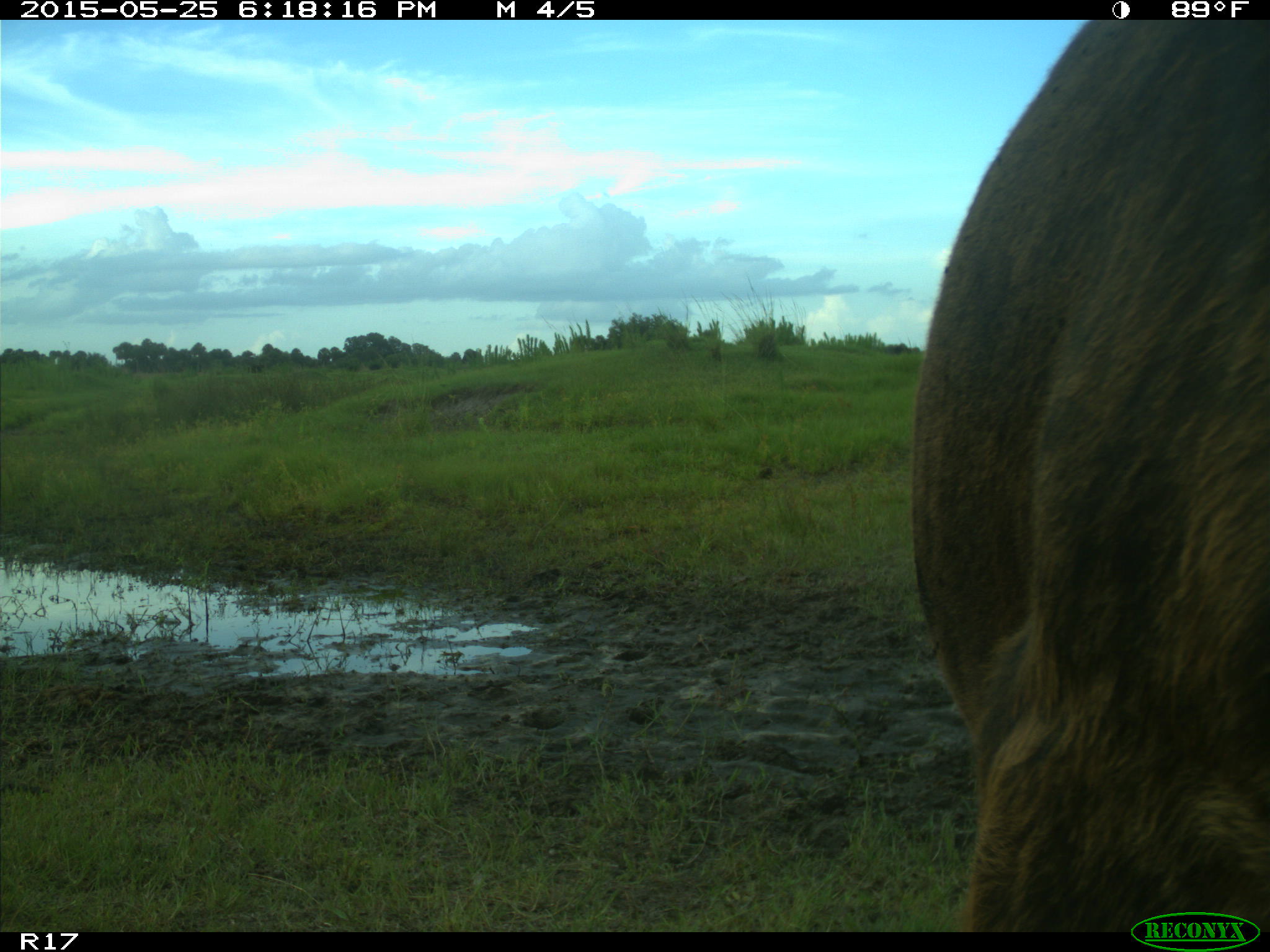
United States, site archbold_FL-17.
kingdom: Animalia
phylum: Chordata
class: Mammalia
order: Artiodactyla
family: Bovidae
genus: Bos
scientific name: Bos taurus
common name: domestic cow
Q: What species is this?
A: Bos taurus (domestic cow).